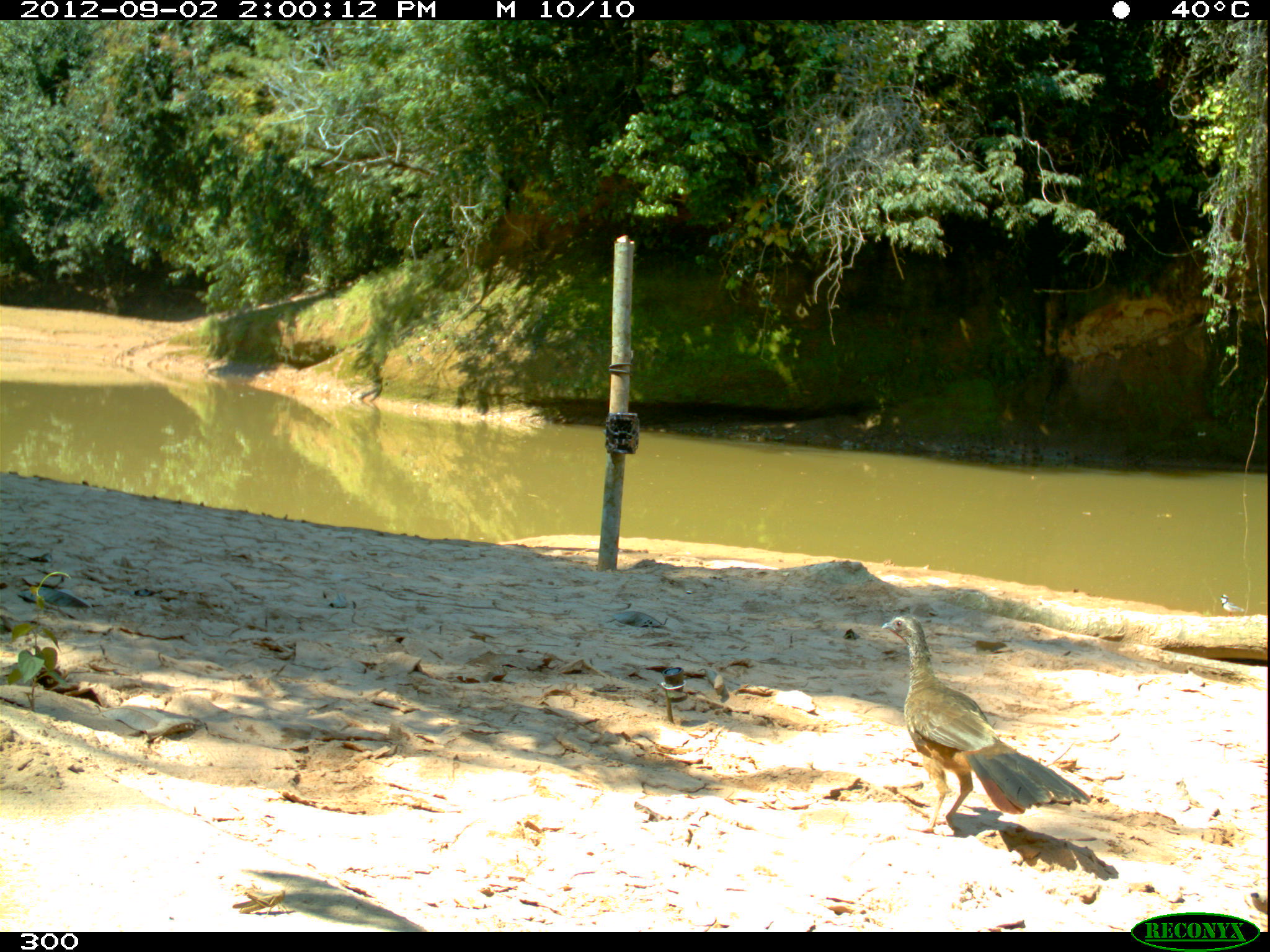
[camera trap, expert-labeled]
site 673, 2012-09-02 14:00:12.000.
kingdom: Animalia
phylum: Chordata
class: Aves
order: Galliformes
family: Cracidae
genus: Penelope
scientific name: Penelope superciliaris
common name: rusty-margined guan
Penelope superciliaris (rusty-margined guan).